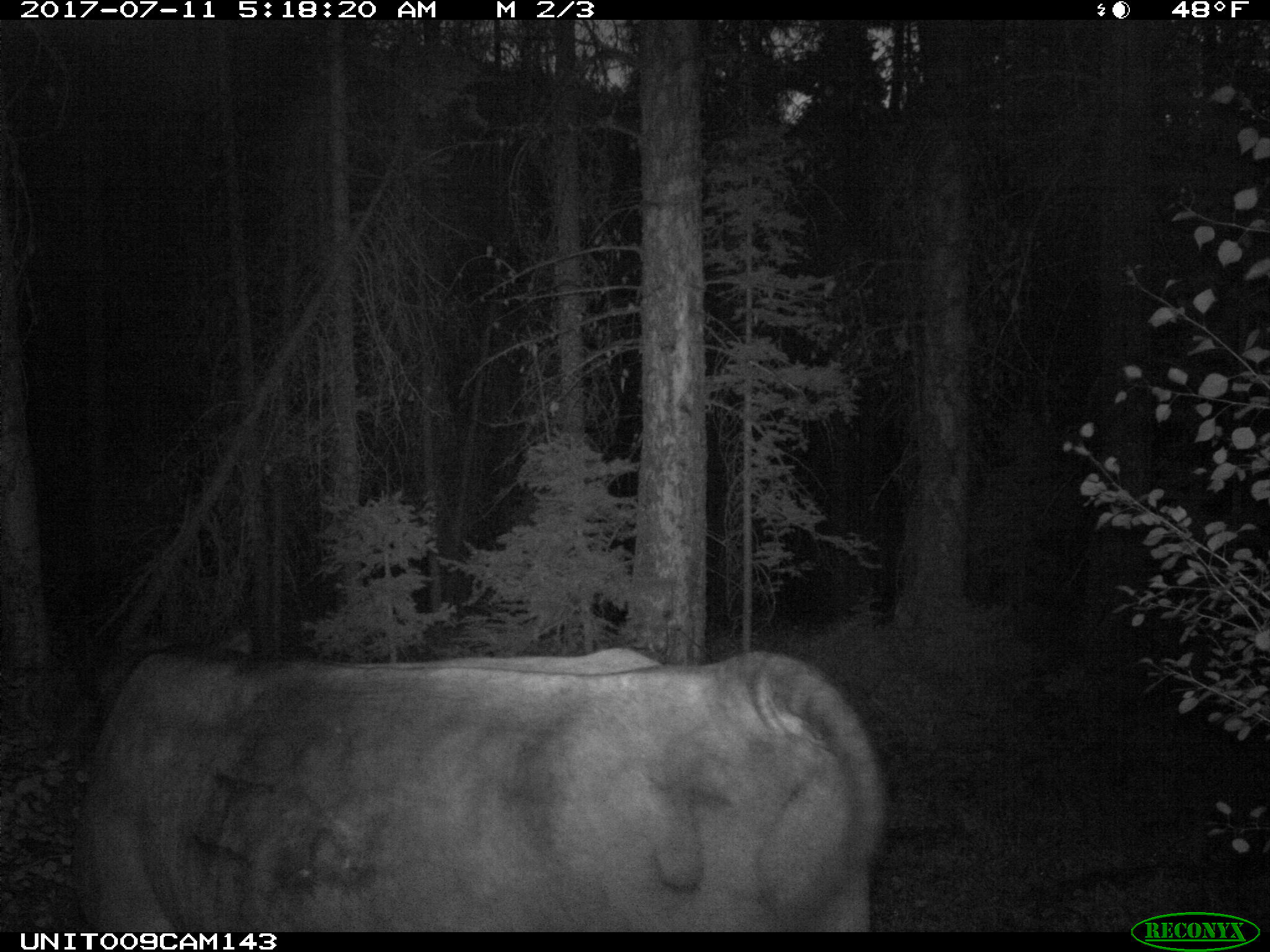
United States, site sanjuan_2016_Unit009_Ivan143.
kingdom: Animalia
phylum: Chordata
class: Mammalia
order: Artiodactyla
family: Bovidae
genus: Bos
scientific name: Bos taurus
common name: domestic cow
Bos taurus (domestic cow).